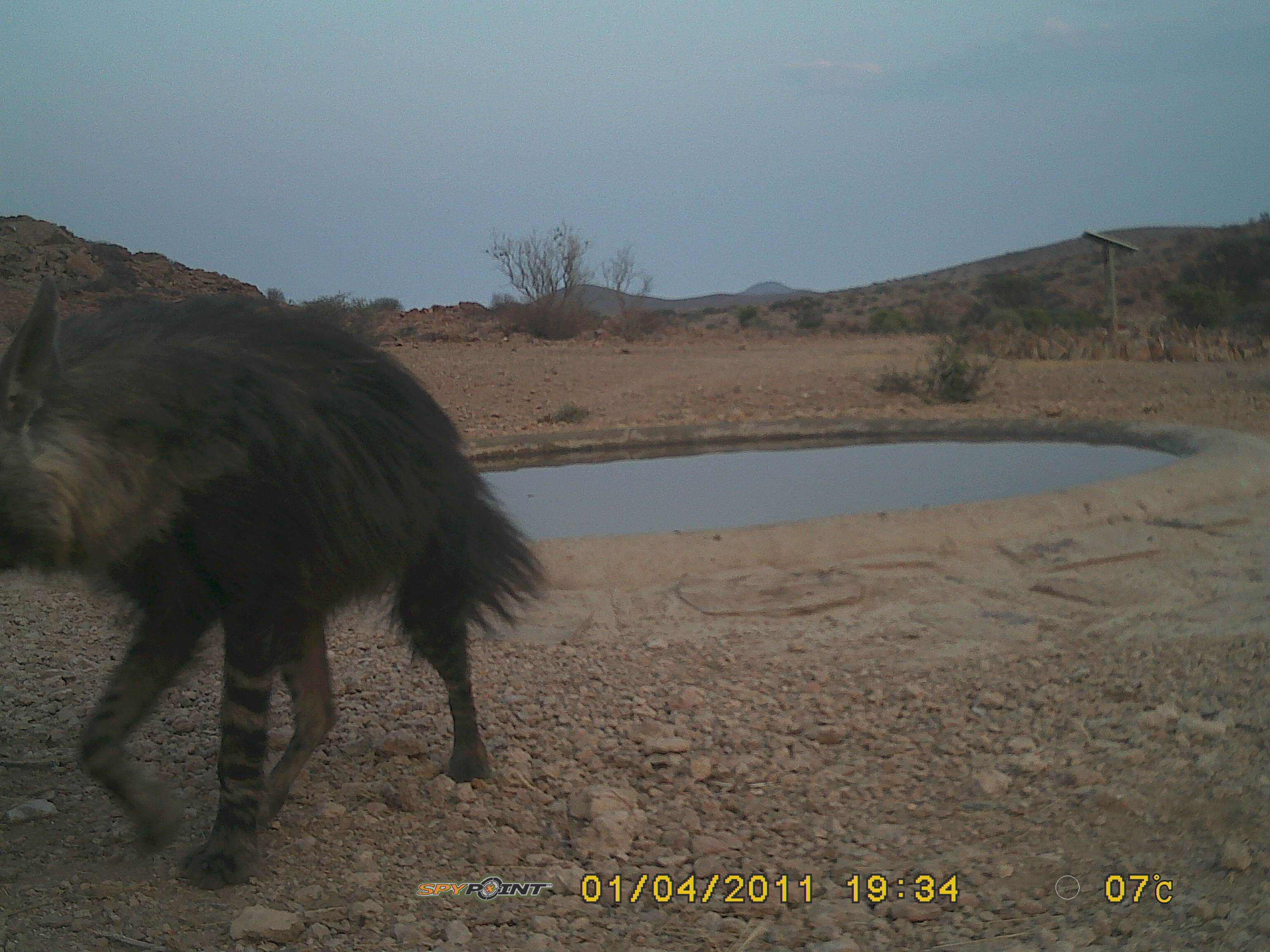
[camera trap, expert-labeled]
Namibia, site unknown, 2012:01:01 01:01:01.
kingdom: Animalia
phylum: Chordata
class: Mammalia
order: Carnivora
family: Hyaenidae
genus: Parahyaena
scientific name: Parahyaena brunnea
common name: brown hyena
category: hyaena brunnea